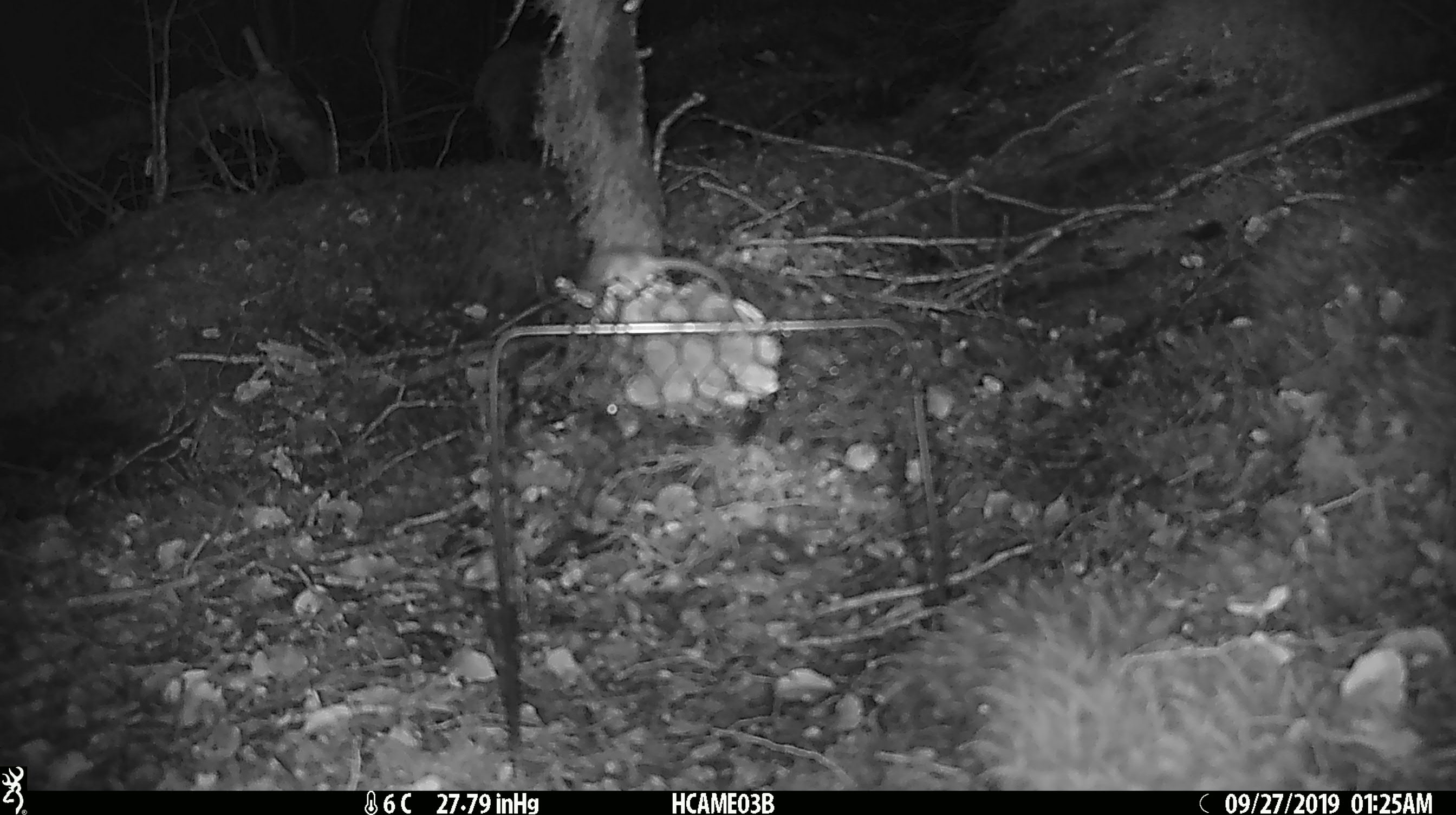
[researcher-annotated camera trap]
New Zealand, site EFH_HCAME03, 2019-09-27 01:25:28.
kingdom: Animalia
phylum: Chordata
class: Mammalia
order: Rodentia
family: Muridae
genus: Mus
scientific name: Mus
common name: mouse